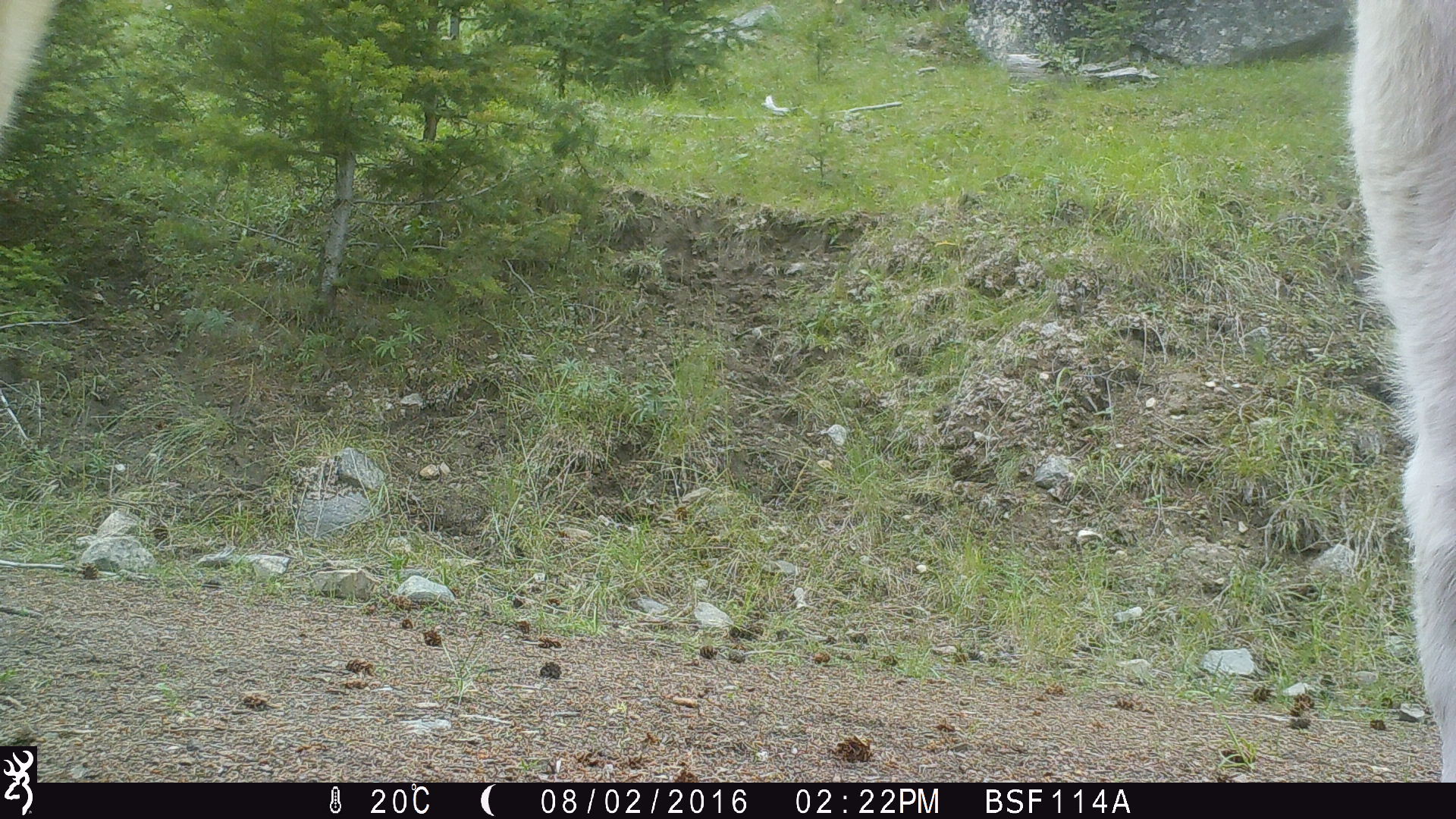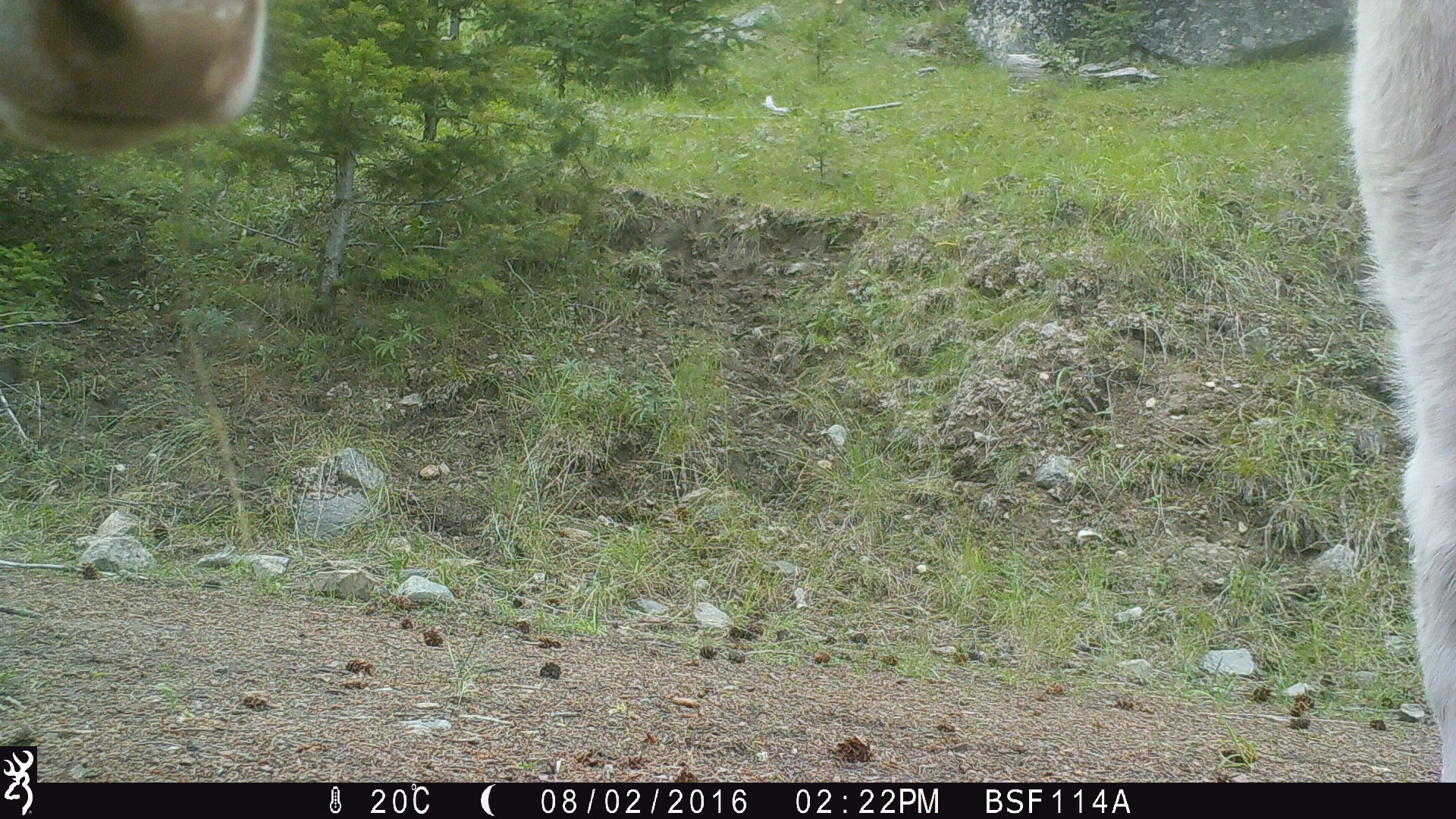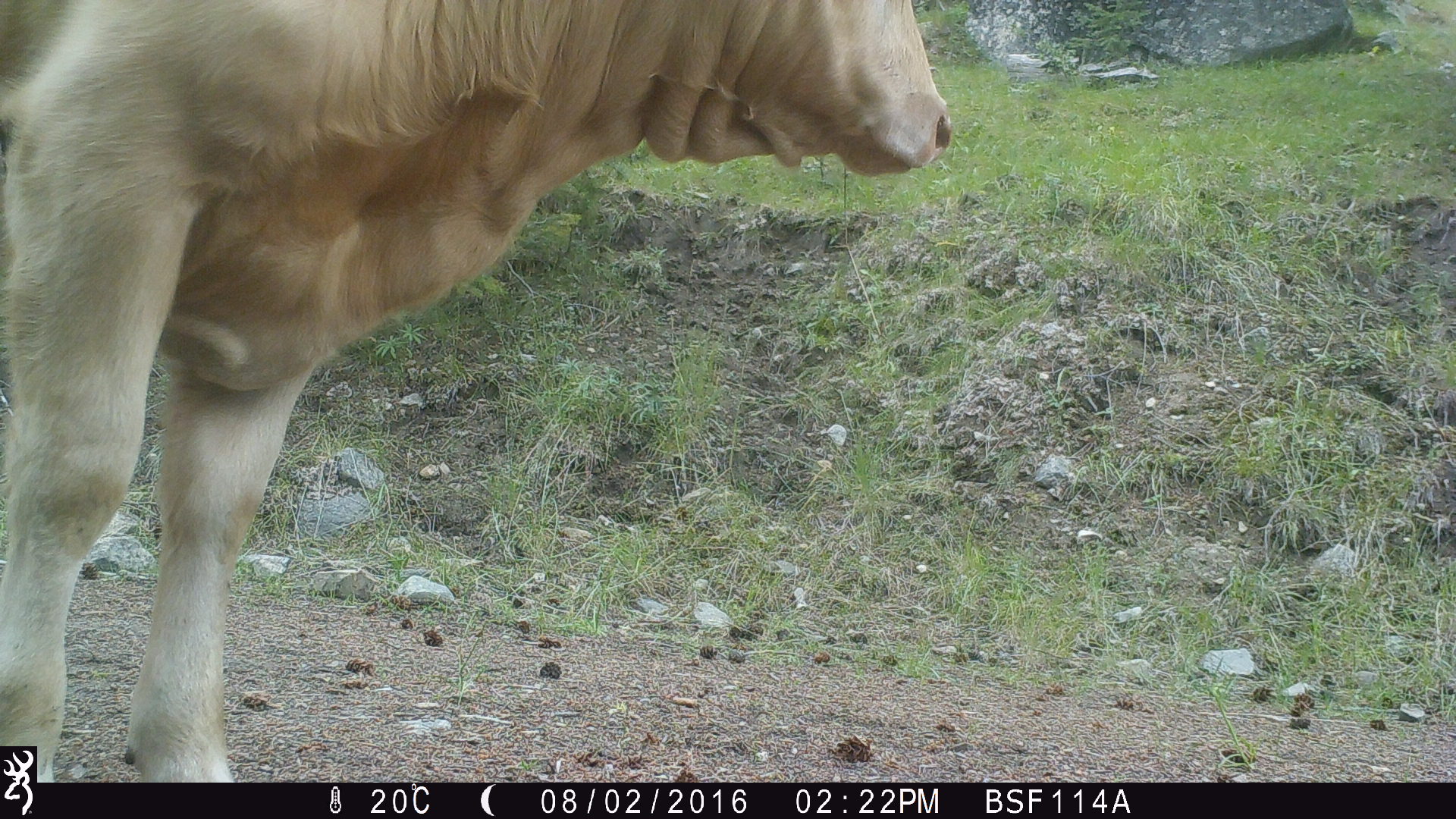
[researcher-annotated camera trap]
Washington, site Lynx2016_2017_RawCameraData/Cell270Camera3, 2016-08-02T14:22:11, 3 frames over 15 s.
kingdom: Animalia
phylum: Chordata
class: Mammalia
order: Artiodactyla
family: Bovidae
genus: Bos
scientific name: Bos taurus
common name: domestic cattle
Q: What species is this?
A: Domestic cattle (Bos taurus).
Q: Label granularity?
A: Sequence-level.